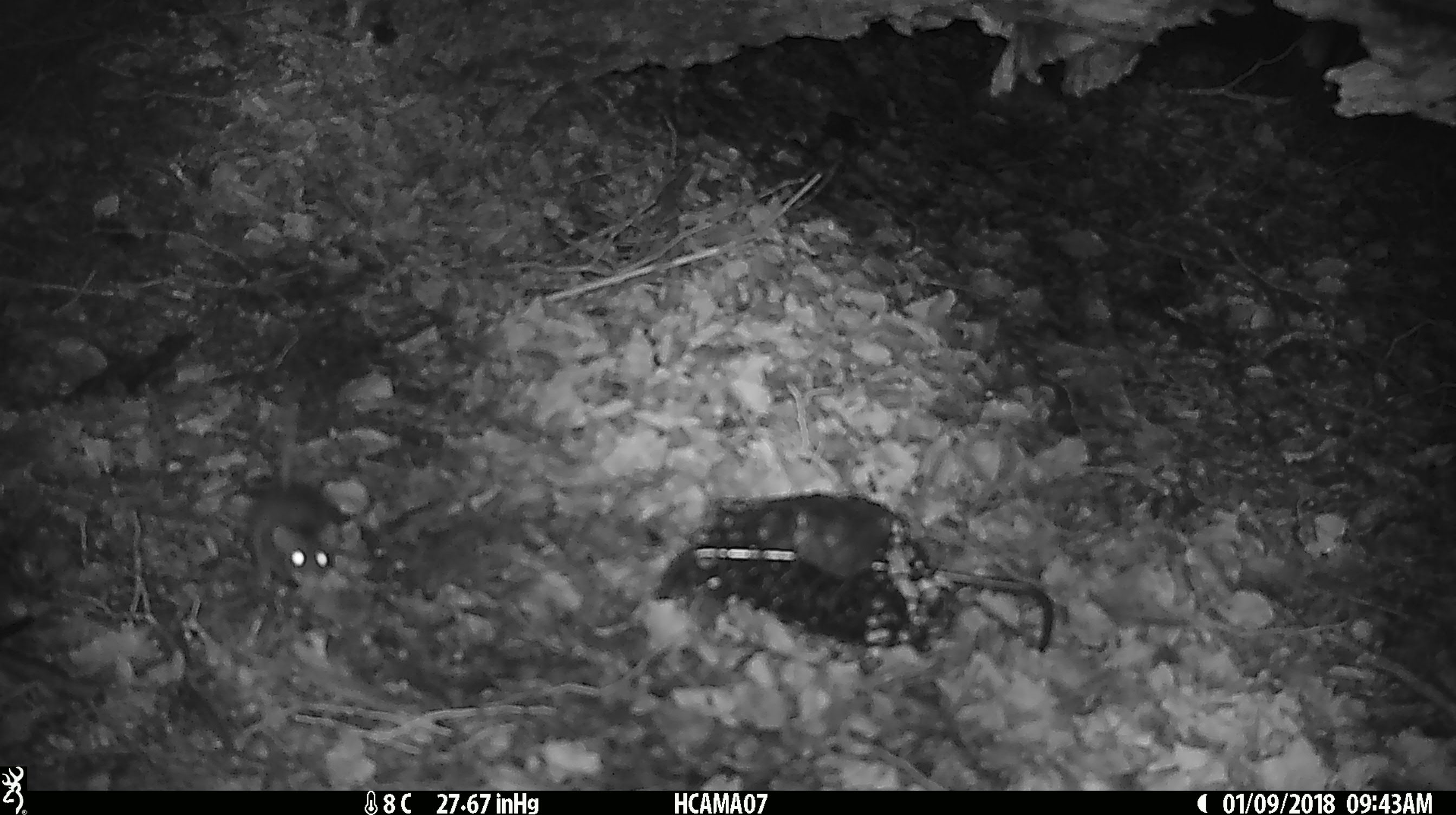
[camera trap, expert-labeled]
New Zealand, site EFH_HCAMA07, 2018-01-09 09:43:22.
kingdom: Animalia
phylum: Chordata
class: Mammalia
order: Rodentia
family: Muridae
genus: Mus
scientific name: Mus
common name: mouse